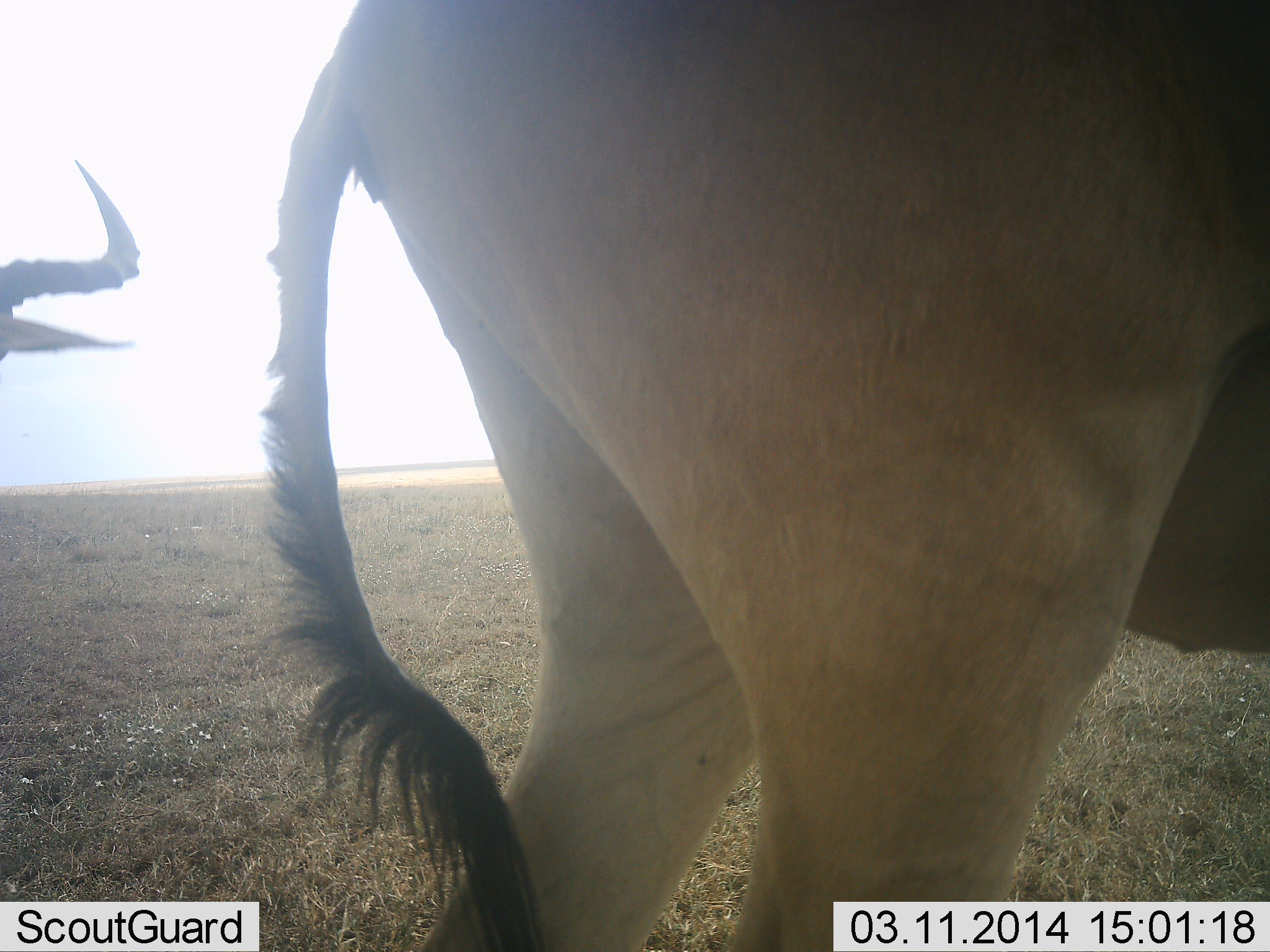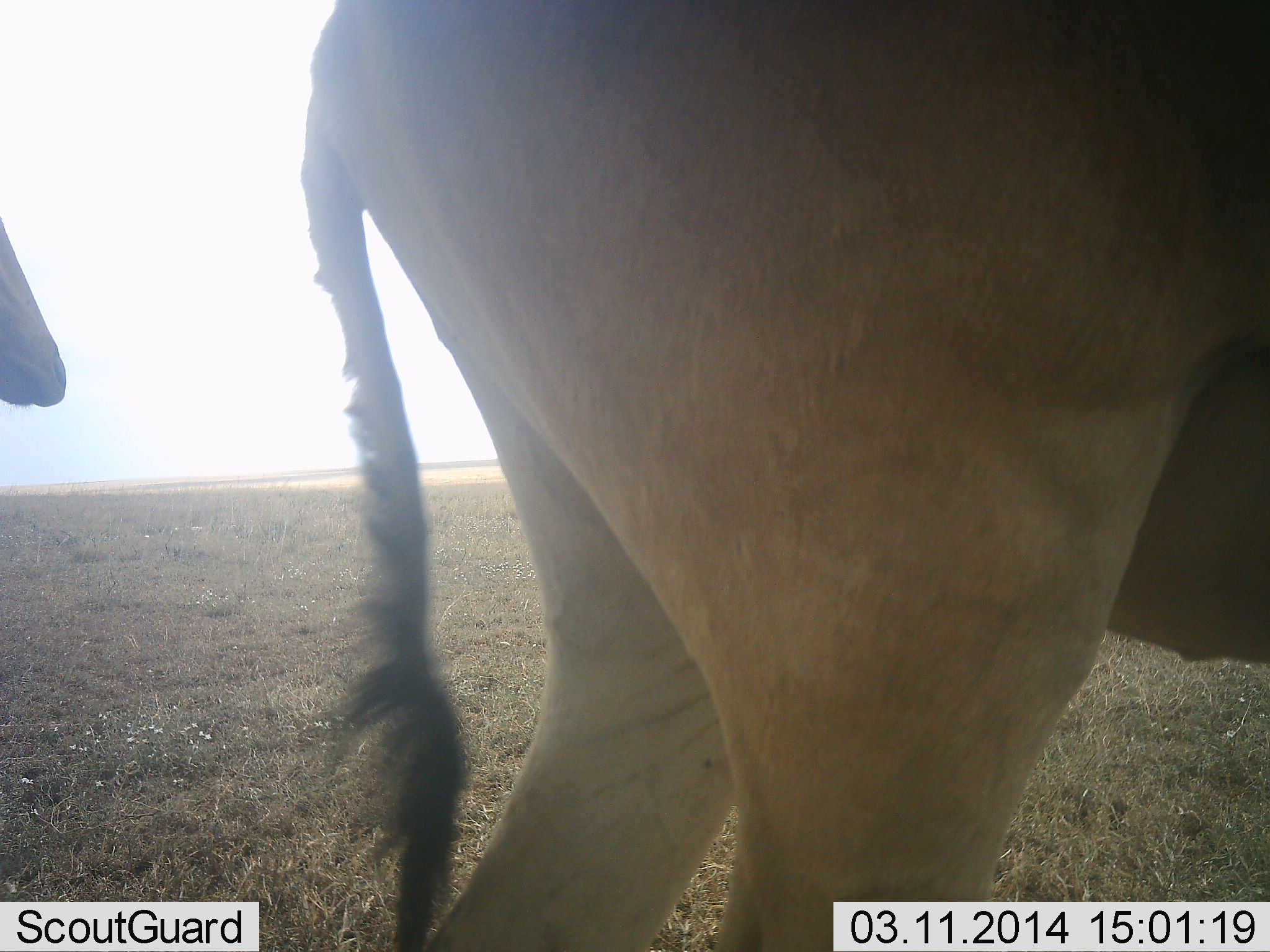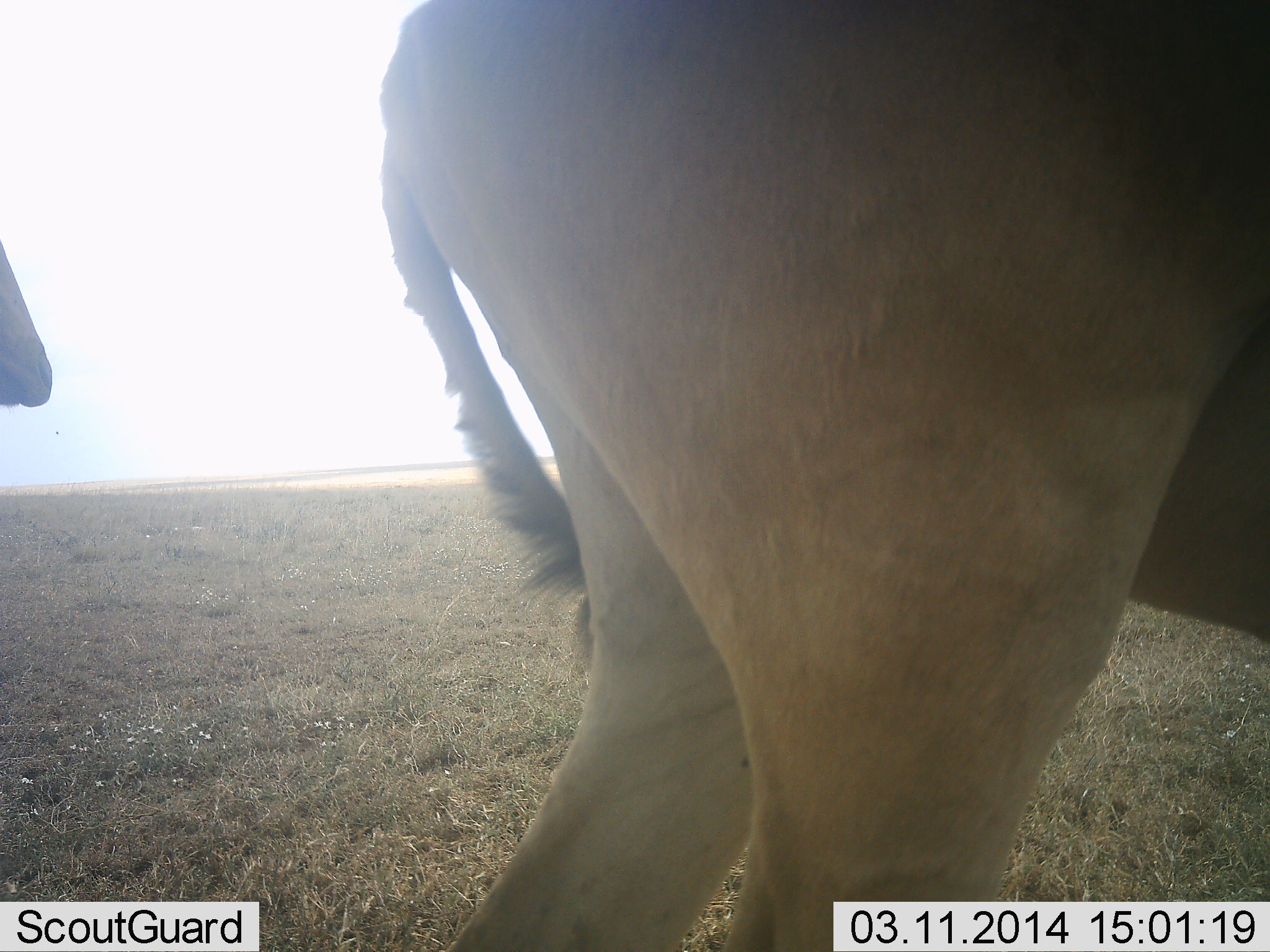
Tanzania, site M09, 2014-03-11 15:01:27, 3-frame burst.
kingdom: Animalia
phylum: Chordata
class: Mammalia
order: Artiodactyla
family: Bovidae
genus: Alcelaphus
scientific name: Alcelaphus buselaphus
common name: hartebeest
Hartebeest (Alcelaphus buselaphus), count 2. Behavior (volunteer vote fractions): standing 100%, resting 0%, moving 10%, interacting 0%. Young present (vote fraction): 0%. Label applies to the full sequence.